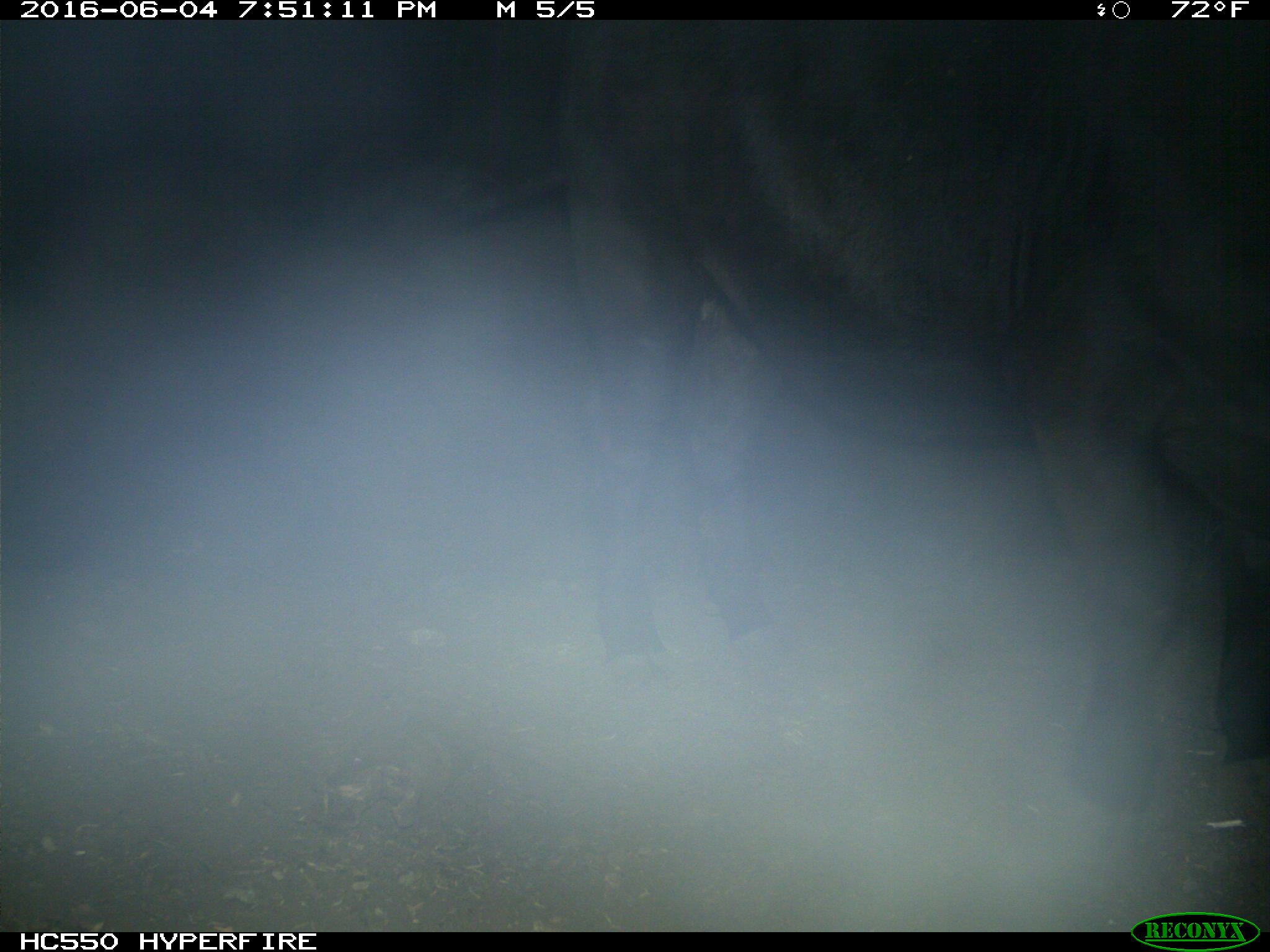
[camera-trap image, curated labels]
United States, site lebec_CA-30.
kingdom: Animalia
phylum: Chordata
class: Mammalia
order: Artiodactyla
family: Bovidae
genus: Bos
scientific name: Bos taurus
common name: domestic cow